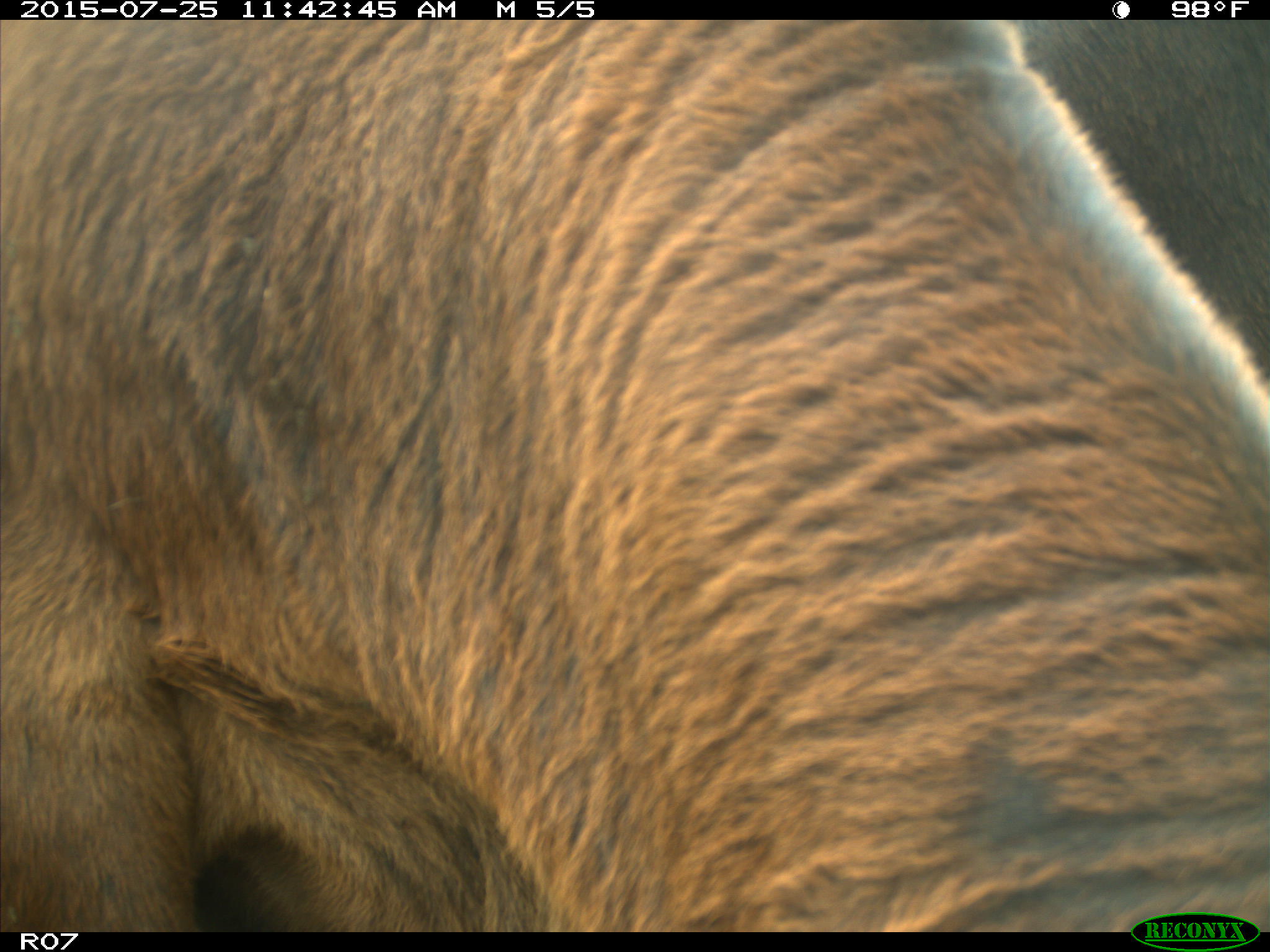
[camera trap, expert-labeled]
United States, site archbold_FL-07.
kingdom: Animalia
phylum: Chordata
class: Mammalia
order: Artiodactyla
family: Bovidae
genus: Bos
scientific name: Bos taurus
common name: domestic cow